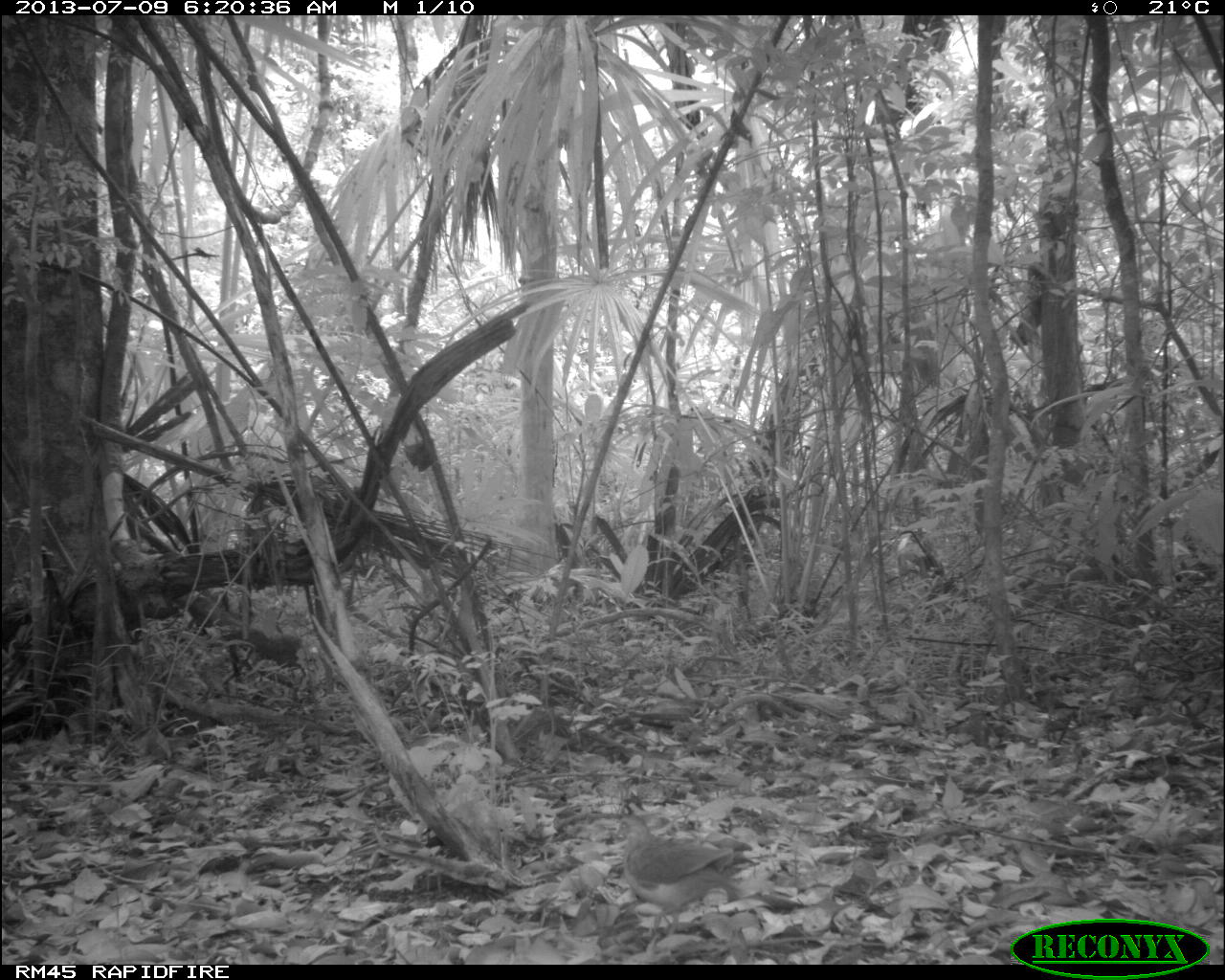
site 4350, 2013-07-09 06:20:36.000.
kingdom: Animalia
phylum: Chordata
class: Aves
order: Columbiformes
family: Columbidae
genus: Geotrygon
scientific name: Geotrygon montana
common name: ruddy quail-dove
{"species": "Geotrygon montana (ruddy quail-dove)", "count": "1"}